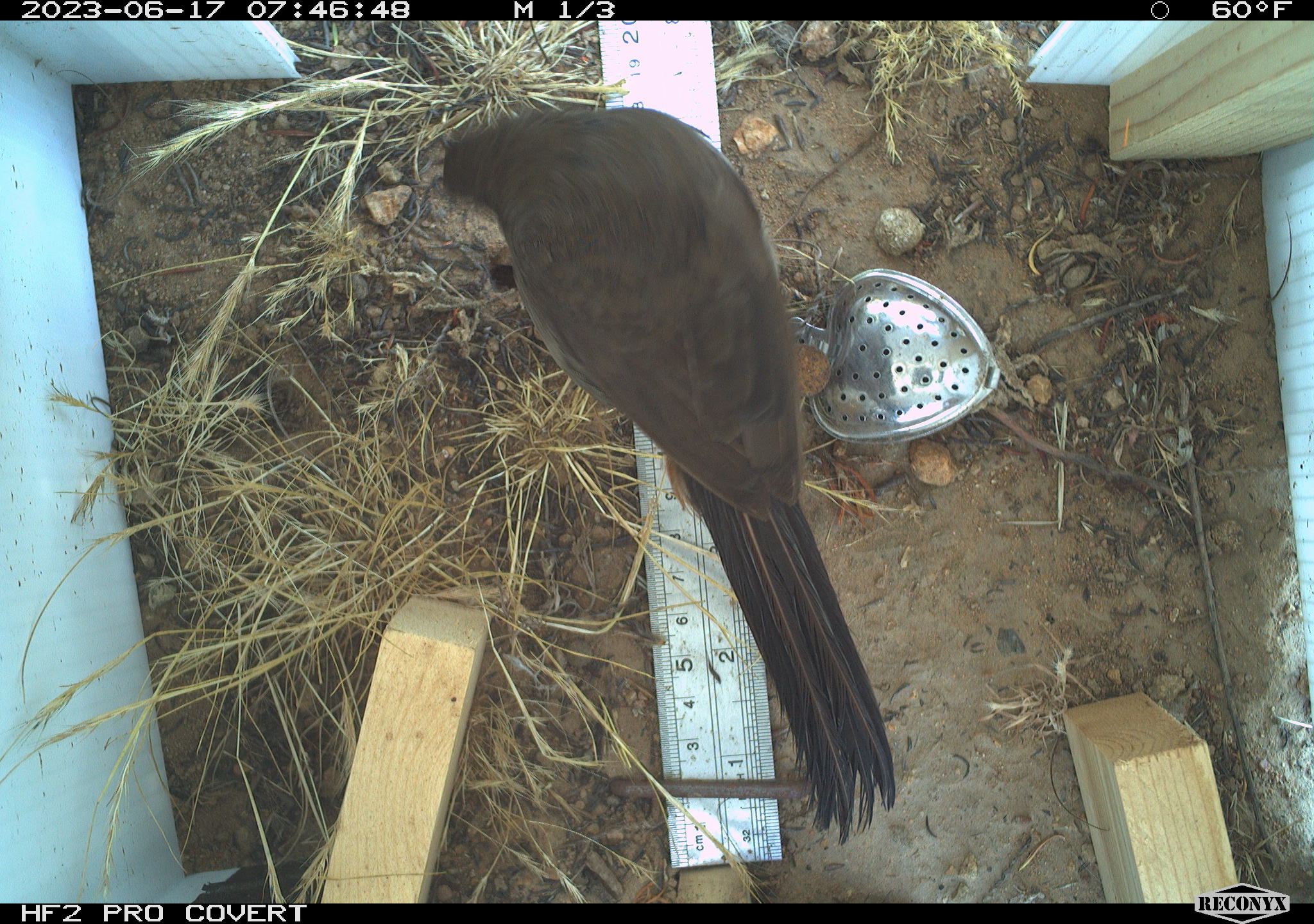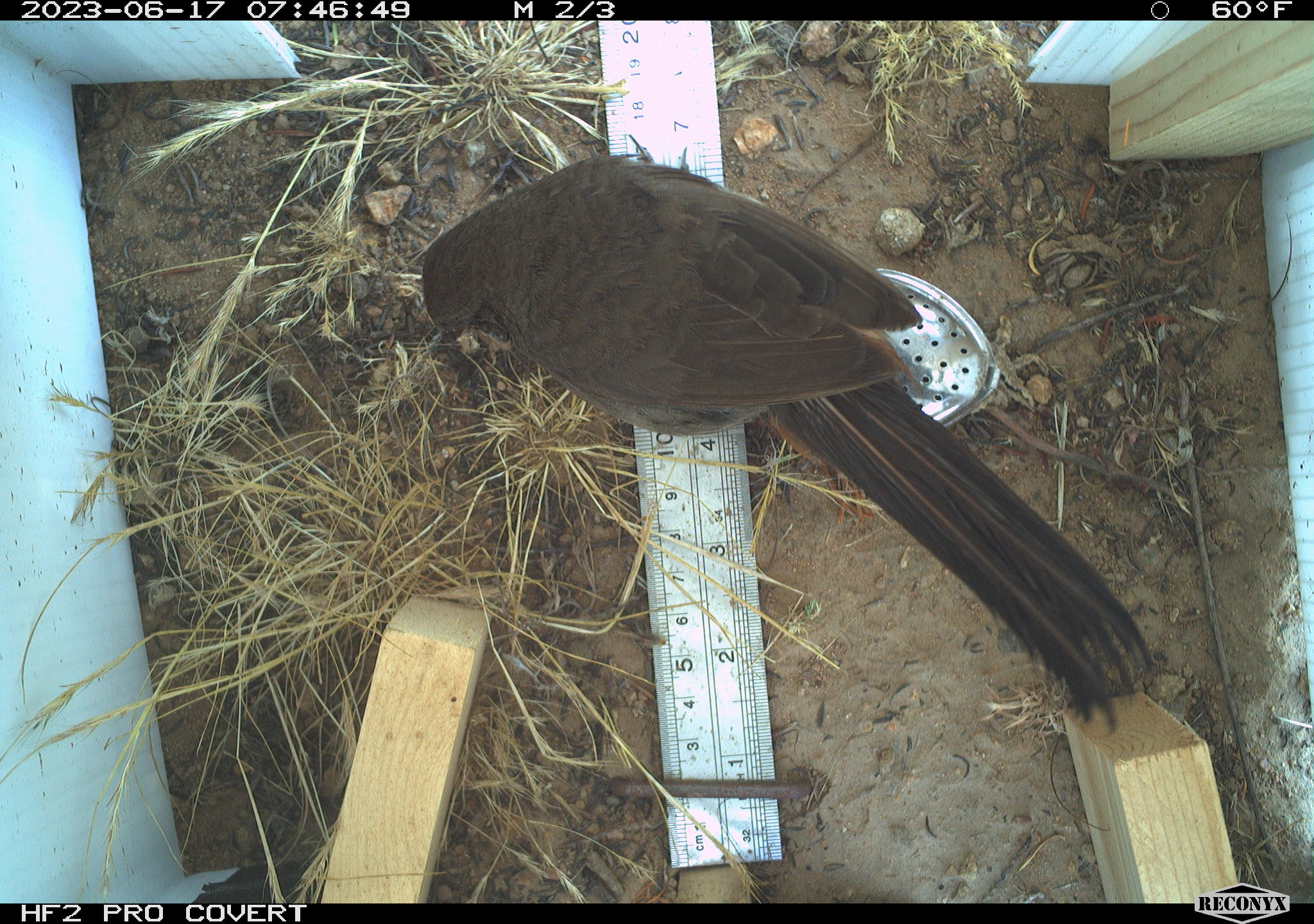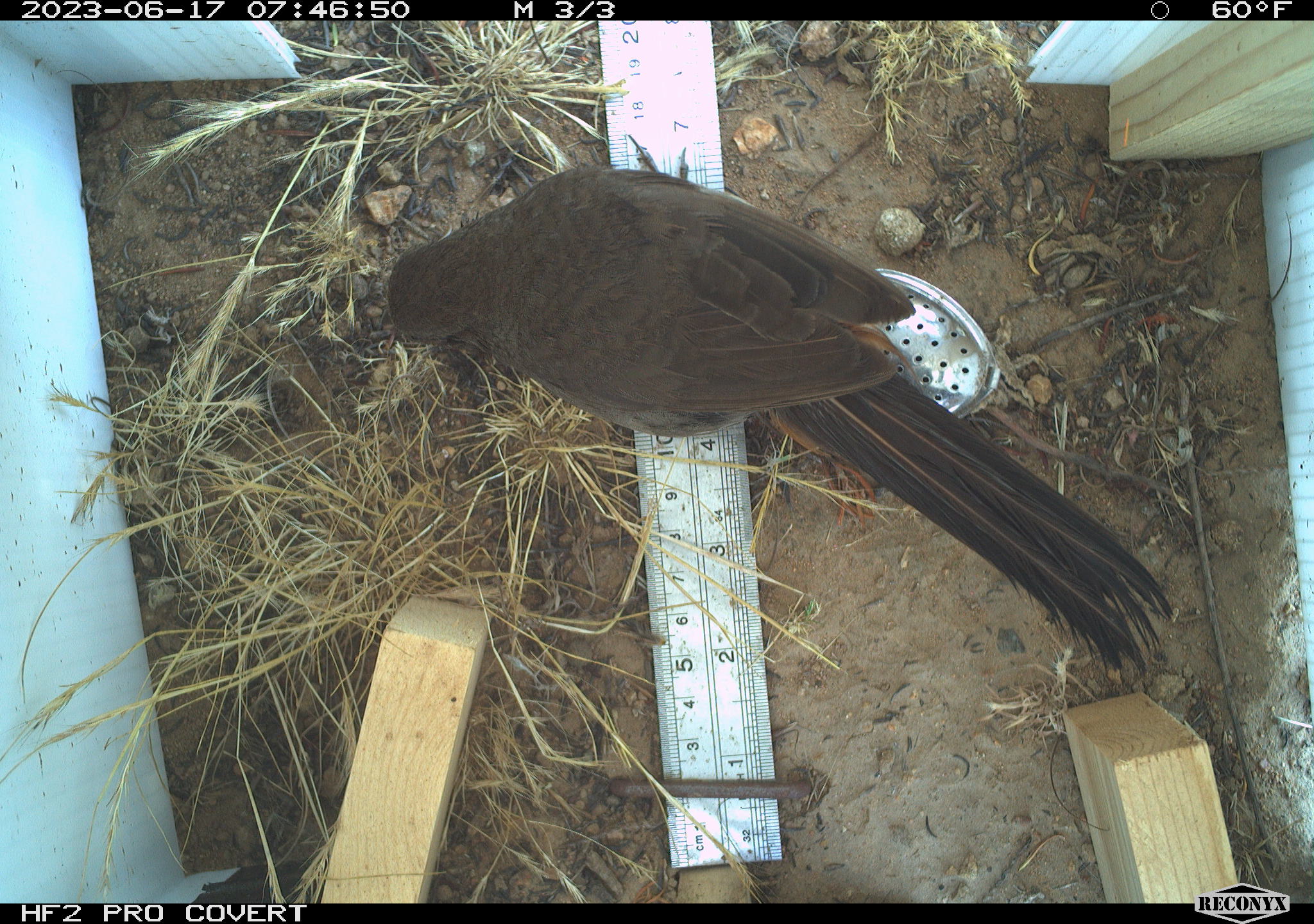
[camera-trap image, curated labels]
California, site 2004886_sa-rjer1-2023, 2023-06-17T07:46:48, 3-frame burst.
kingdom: Animalia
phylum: Chordata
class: Aves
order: Passeriformes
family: Passerellidae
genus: Melozone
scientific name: Melozone crissalis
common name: california towhee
California towhee (Melozone crissalis).